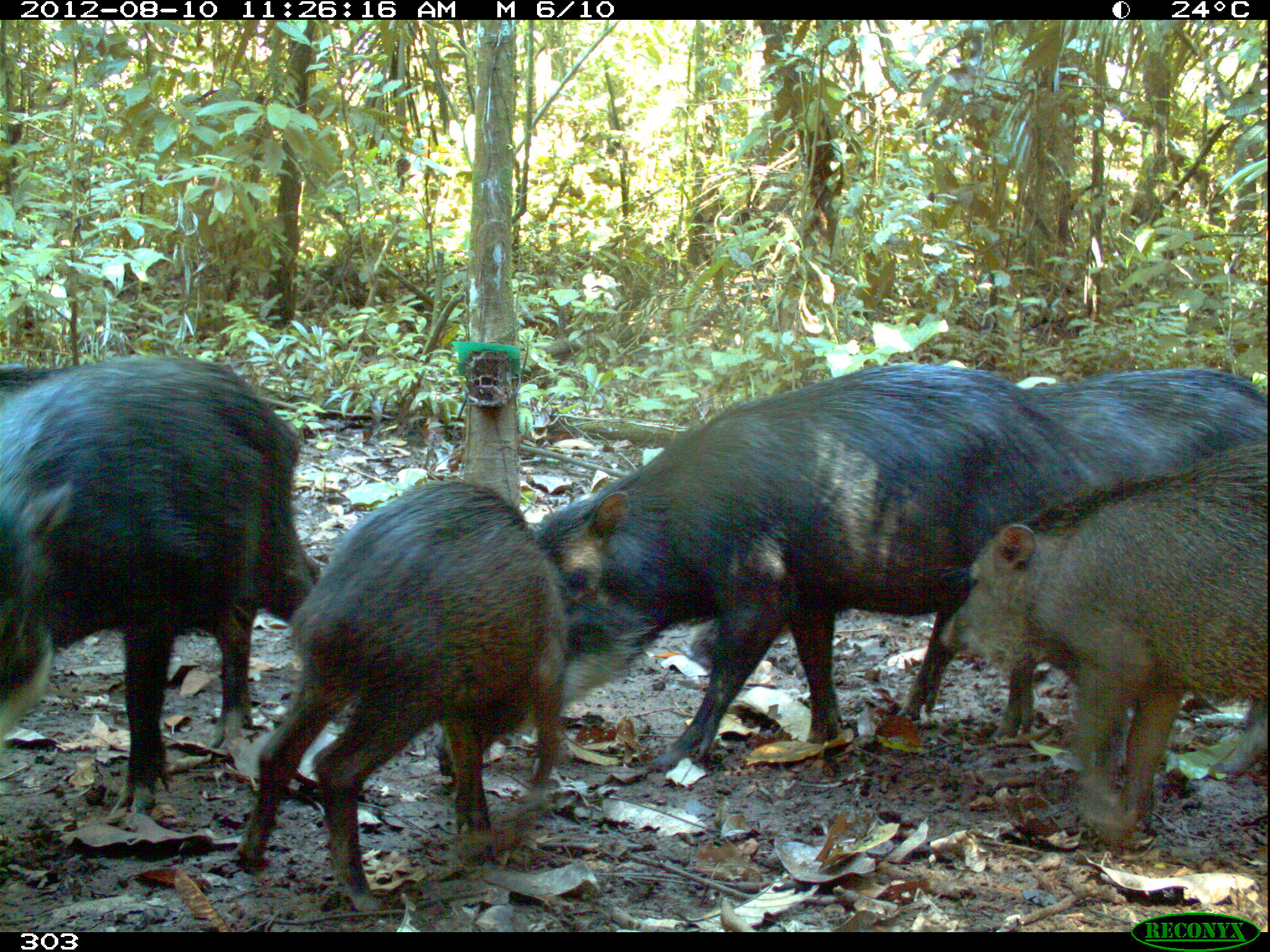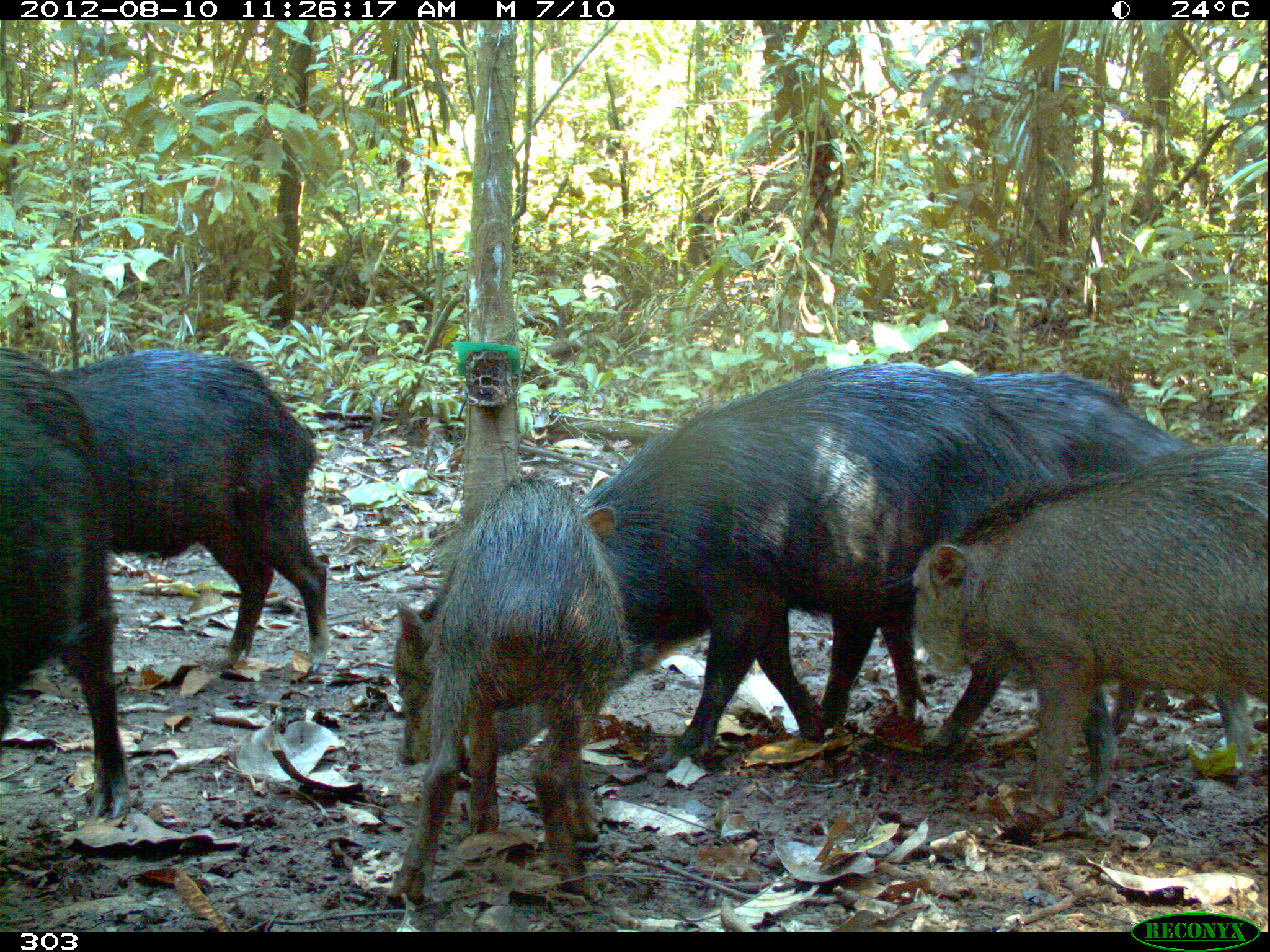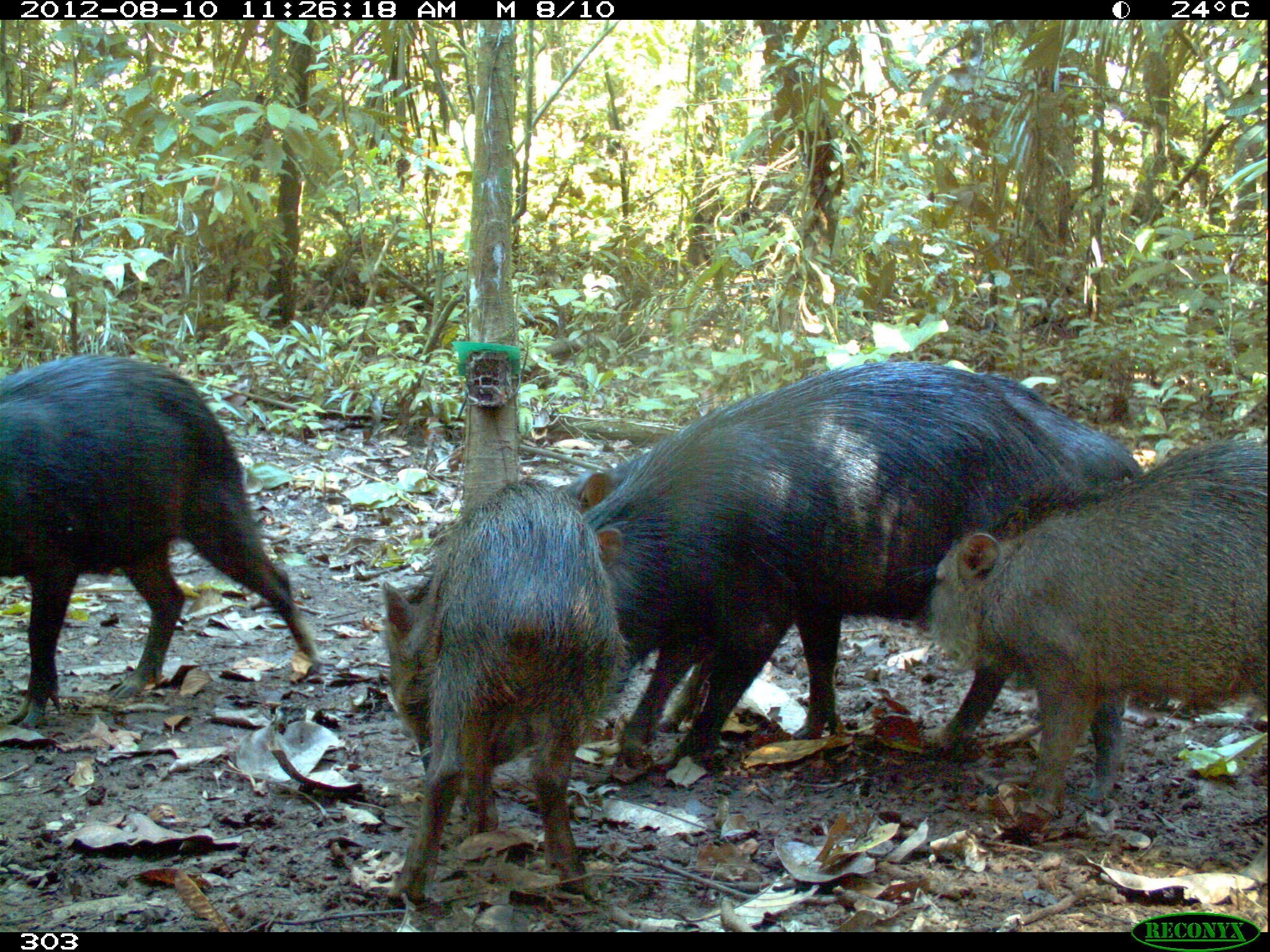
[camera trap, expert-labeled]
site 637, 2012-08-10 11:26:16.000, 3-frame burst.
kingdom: Animalia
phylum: Chordata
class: Mammalia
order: Artiodactyla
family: Tayassuidae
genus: Tayassu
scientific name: Tayassu pecari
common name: white-lipped peccary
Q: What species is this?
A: Tayassu pecari (white-lipped peccary).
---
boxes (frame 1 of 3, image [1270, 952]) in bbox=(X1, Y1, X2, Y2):
tayassu pecari: bbox=(533, 360, 1093, 768); bbox=(0, 353, 320, 817); bbox=(231, 478, 573, 909); bbox=(940, 440, 1267, 836); bbox=(1029, 365, 1266, 482)